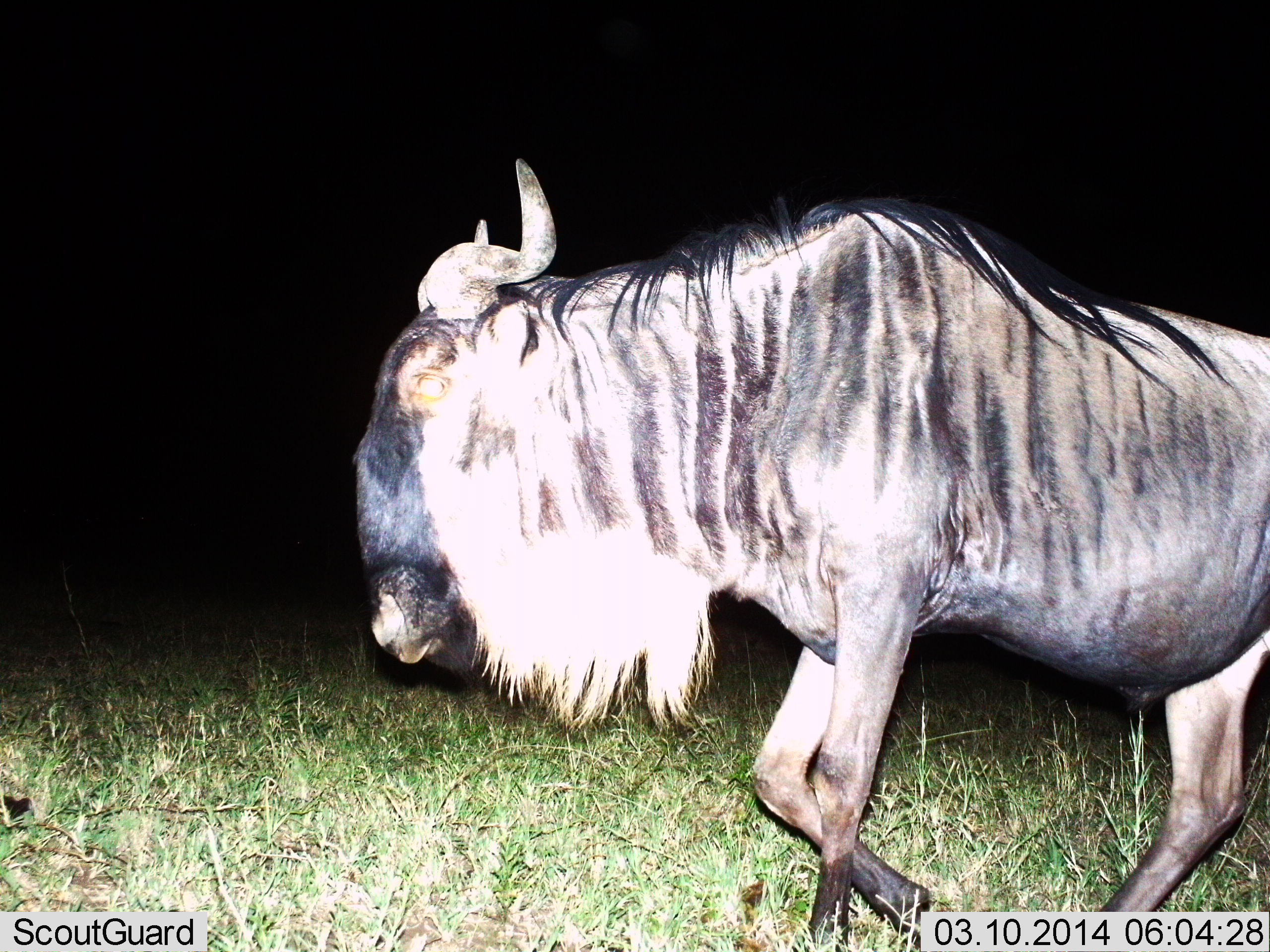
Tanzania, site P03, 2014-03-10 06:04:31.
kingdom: Animalia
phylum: Chordata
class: Mammalia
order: Artiodactyla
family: Bovidae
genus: Connochaetes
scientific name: Connochaetes taurinus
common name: blue wildebeest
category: wildebeest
Wildebeest (blue wildebeest) (Connochaetes taurinus), count 1. Behavior (volunteer vote fractions): standing 20%, resting 0%, moving 80%, interacting 0%. Young present (vote fraction): 0%. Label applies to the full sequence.